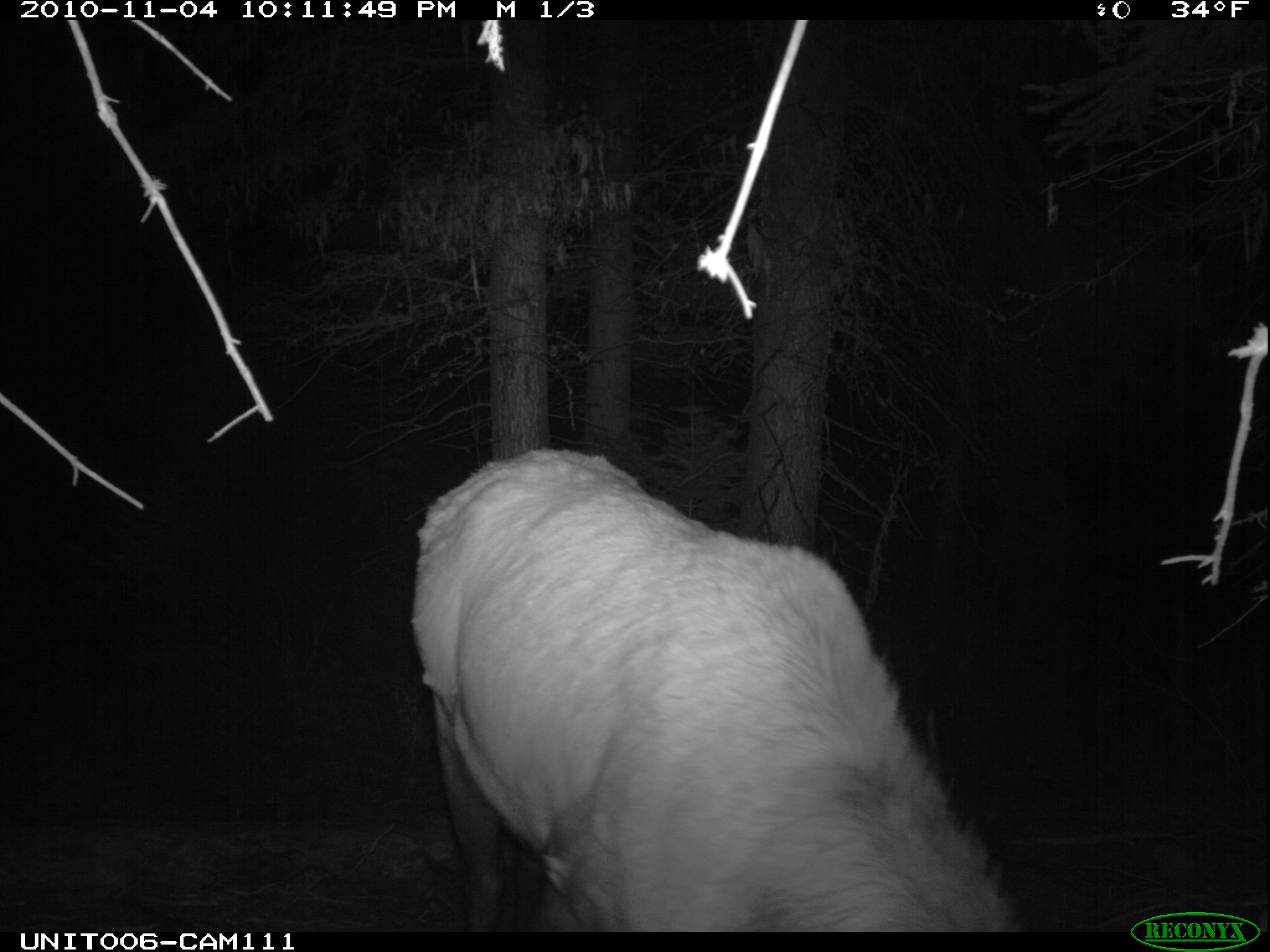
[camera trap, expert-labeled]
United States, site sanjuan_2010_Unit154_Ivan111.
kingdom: Animalia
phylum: Chordata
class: Mammalia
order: Artiodactyla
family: Cervidae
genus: Cervus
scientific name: Cervus elaphus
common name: red deer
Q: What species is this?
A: Cervus elaphus (red deer).